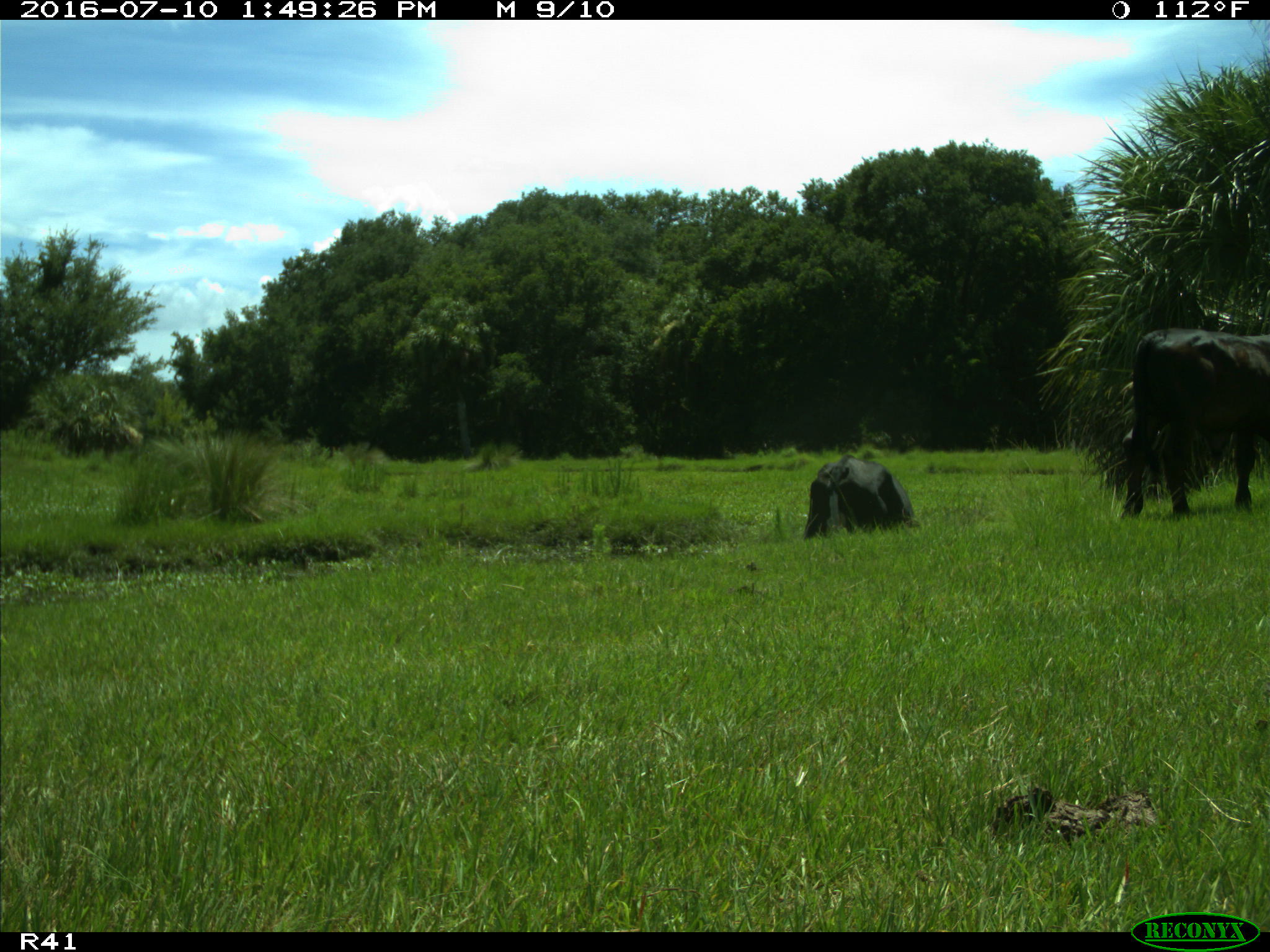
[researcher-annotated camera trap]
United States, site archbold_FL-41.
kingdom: Animalia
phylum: Chordata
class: Mammalia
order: Artiodactyla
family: Bovidae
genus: Bos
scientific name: Bos taurus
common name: domestic cow